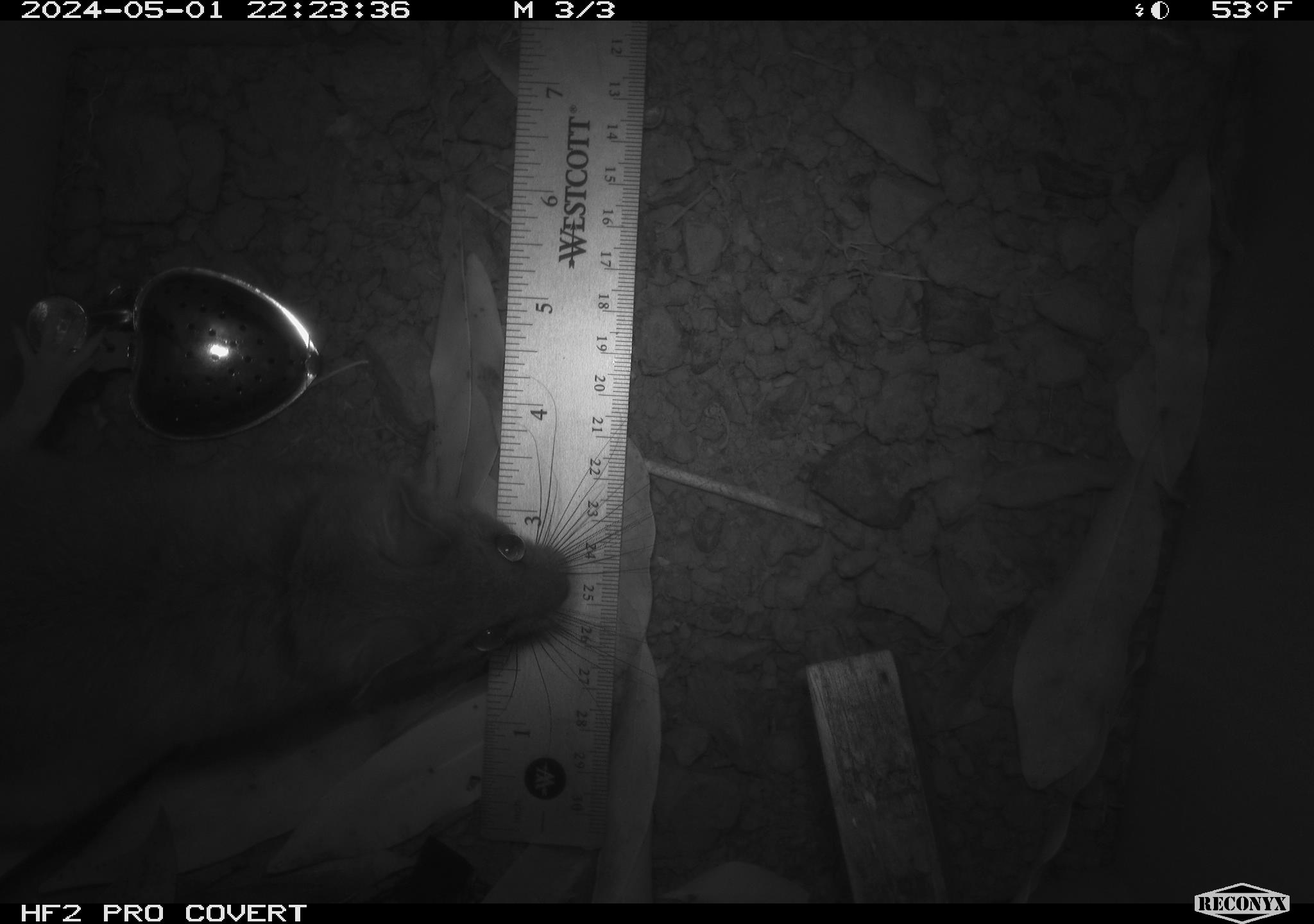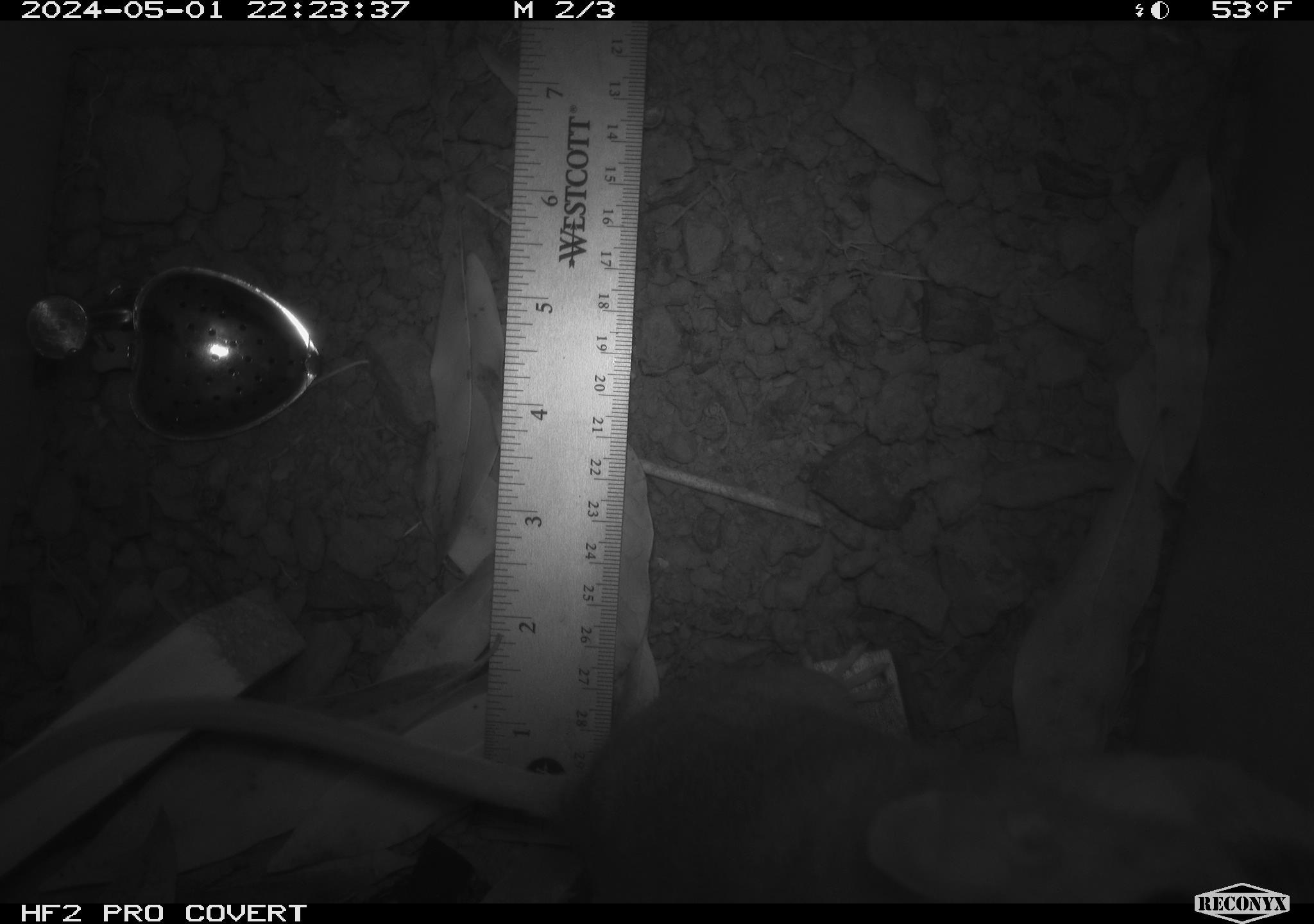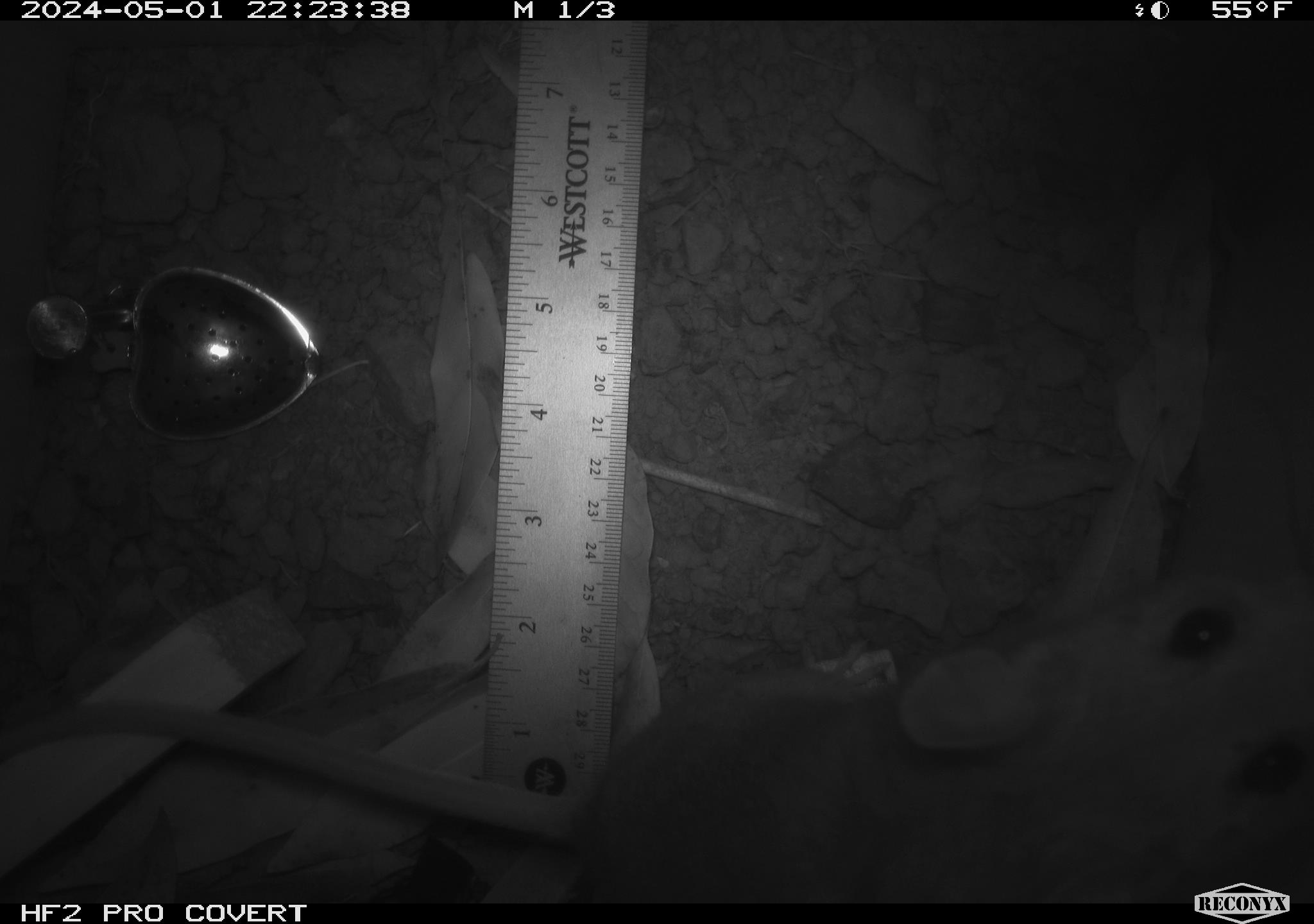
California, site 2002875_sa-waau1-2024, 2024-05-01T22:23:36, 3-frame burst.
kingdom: Animalia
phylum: Chordata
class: Mammalia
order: Rodentia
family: Cricetidae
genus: Neotoma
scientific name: Neotoma fuscipes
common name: dusky-footed woodrat